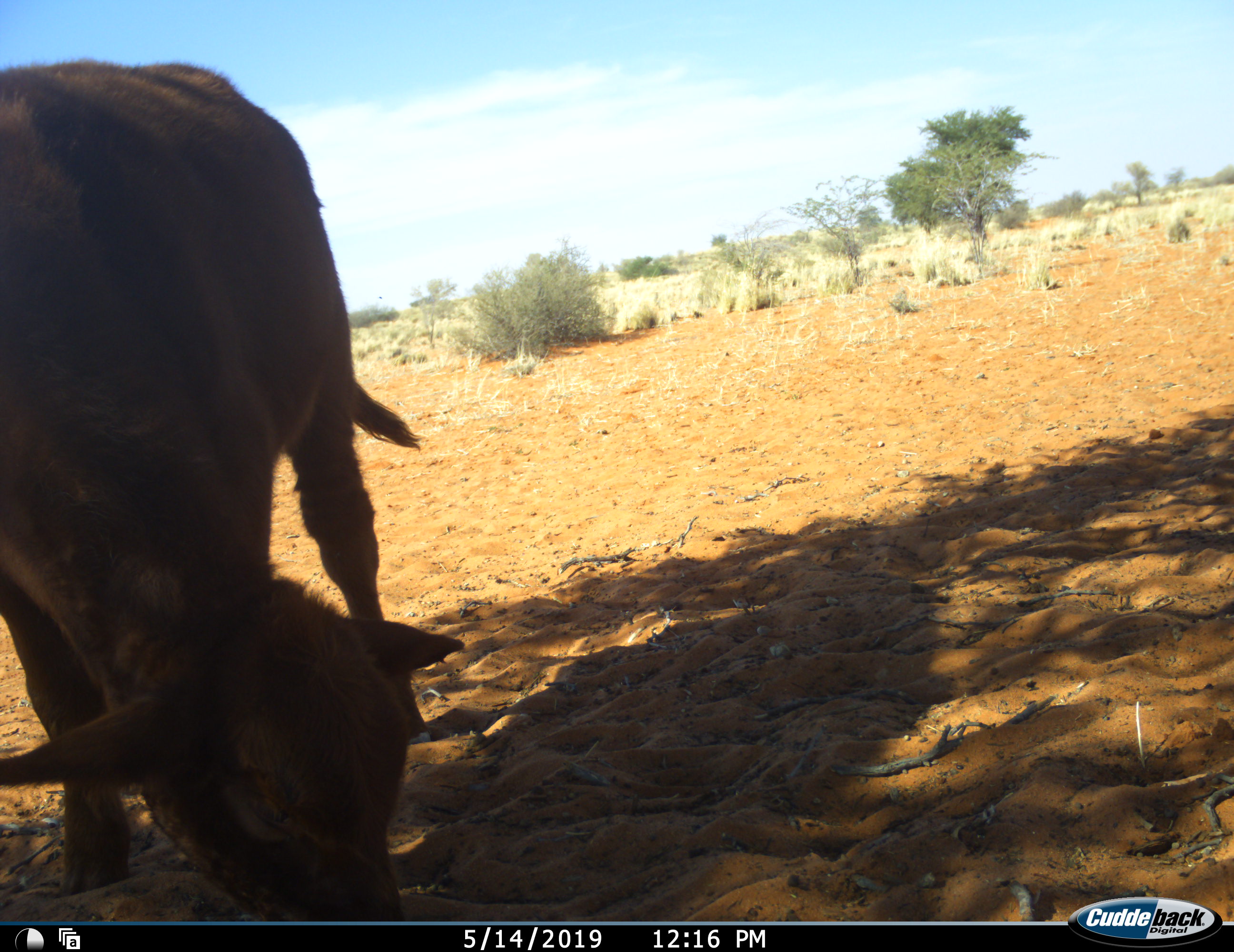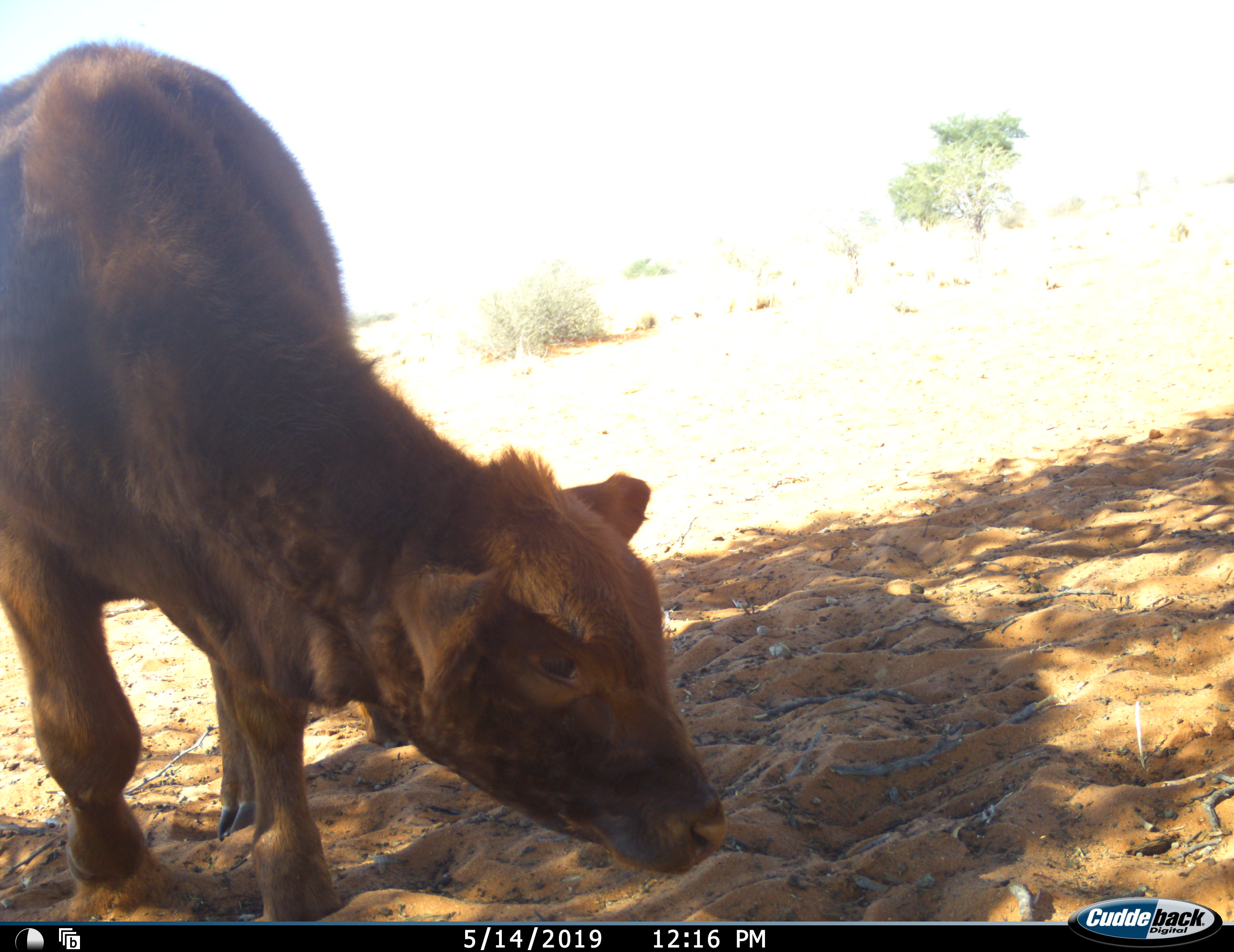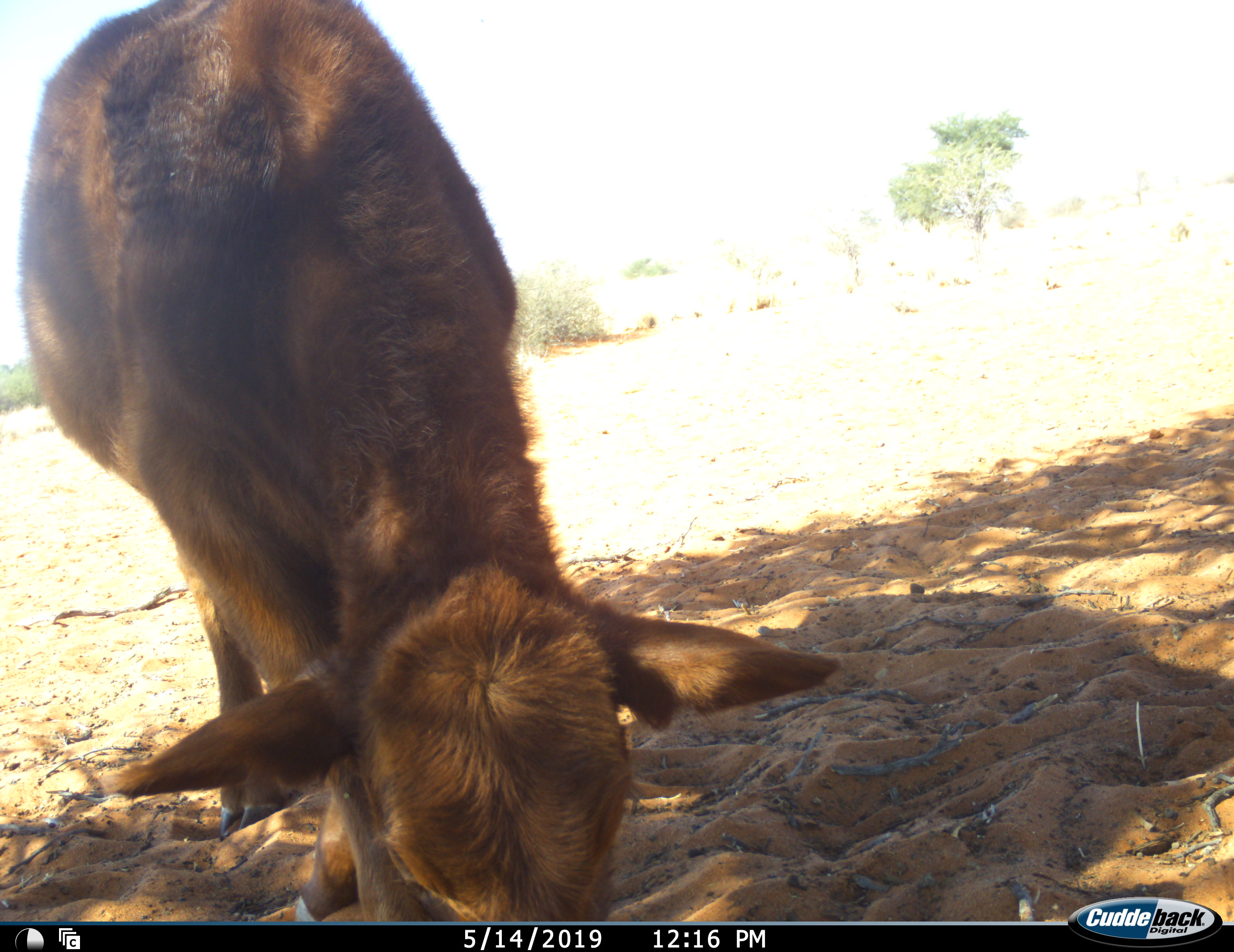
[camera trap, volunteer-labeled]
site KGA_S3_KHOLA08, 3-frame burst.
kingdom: Animalia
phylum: Chordata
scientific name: Vertebrata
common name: domestic animal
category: domesticanimal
Domesticanimal (domestic animal) (Vertebrata), count 1. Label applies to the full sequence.